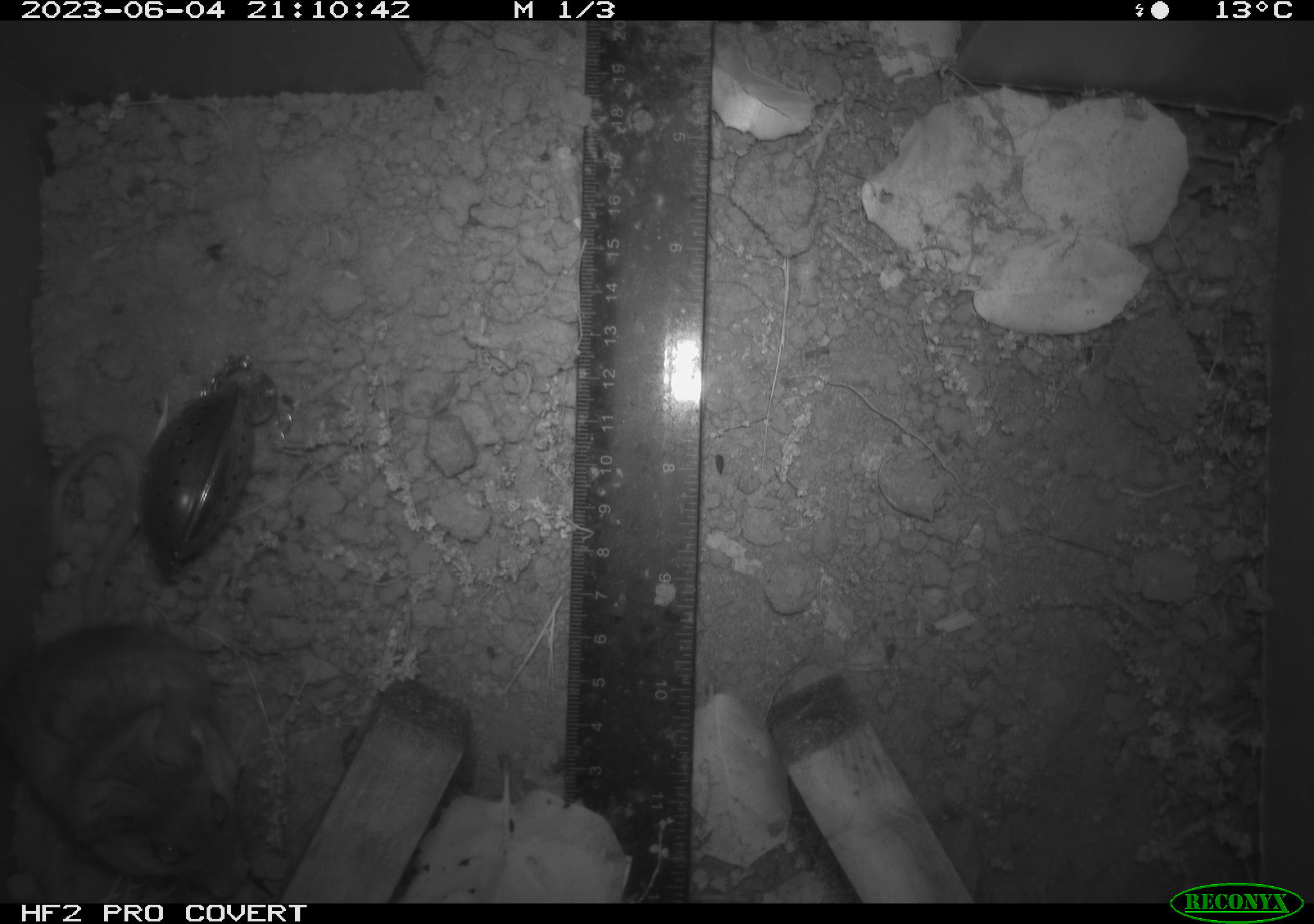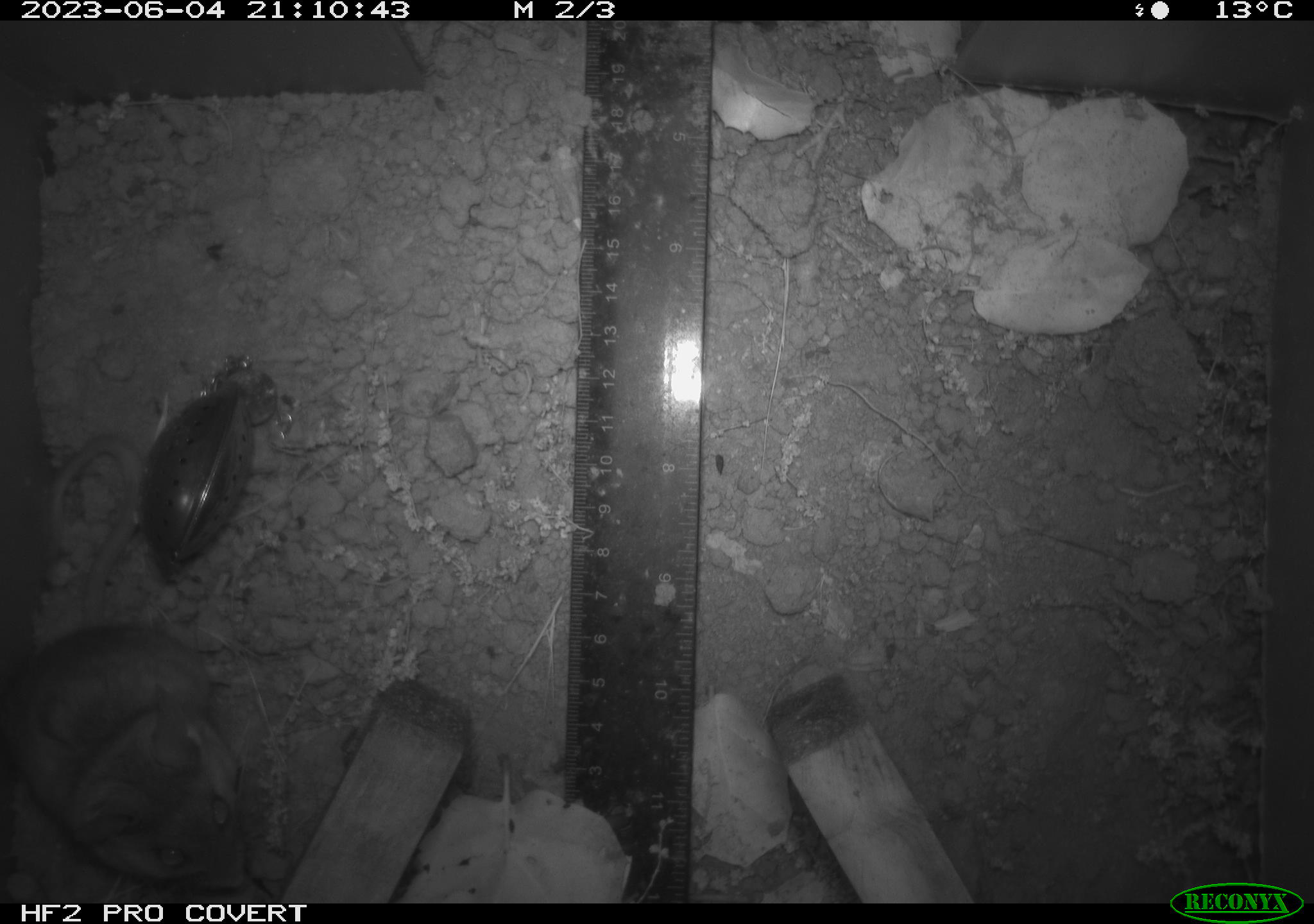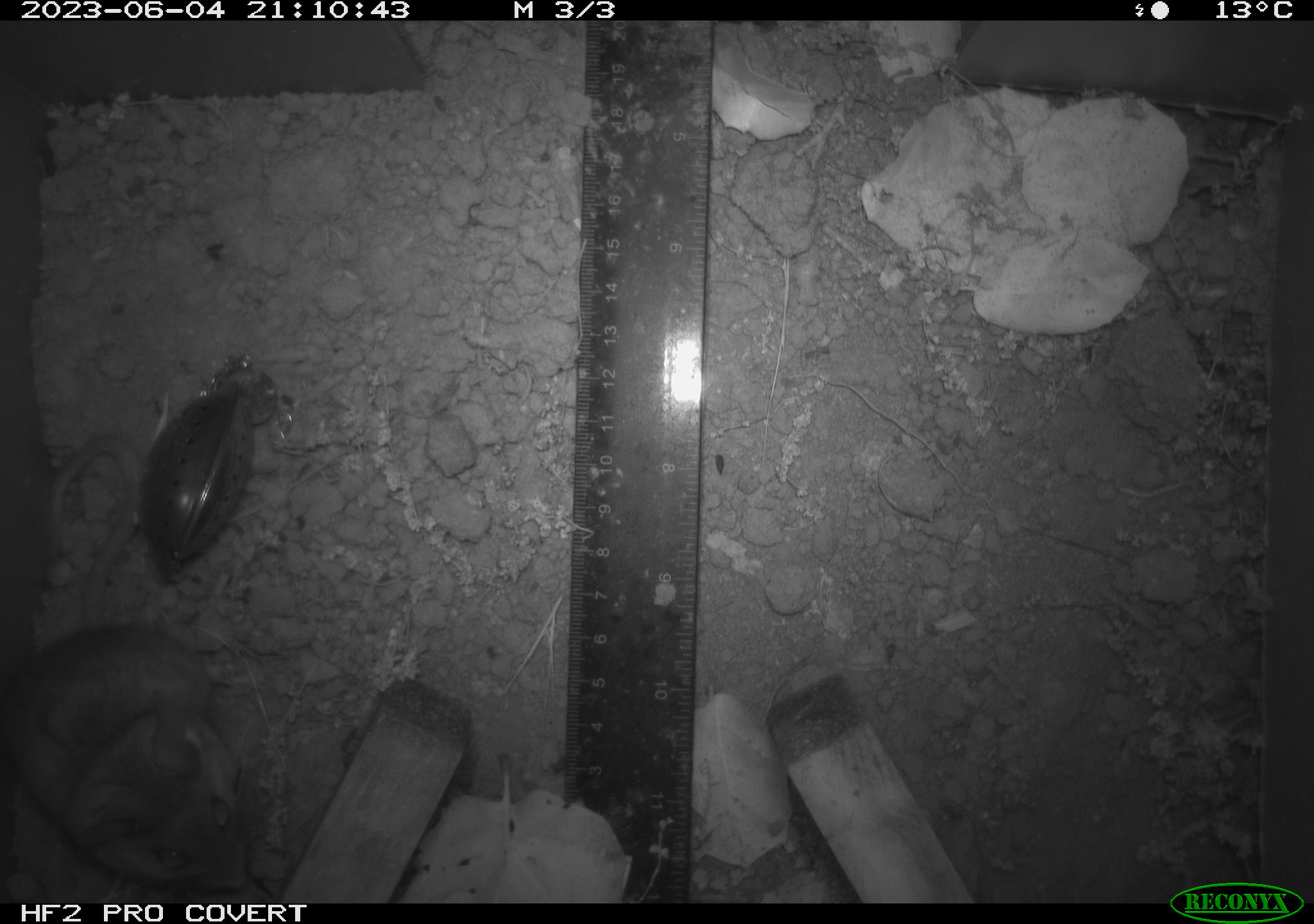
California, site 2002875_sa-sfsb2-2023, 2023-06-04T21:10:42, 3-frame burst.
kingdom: Animalia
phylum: Chordata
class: Mammalia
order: Rodentia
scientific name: Rodentia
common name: mouse species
Mouse species (Rodentia).